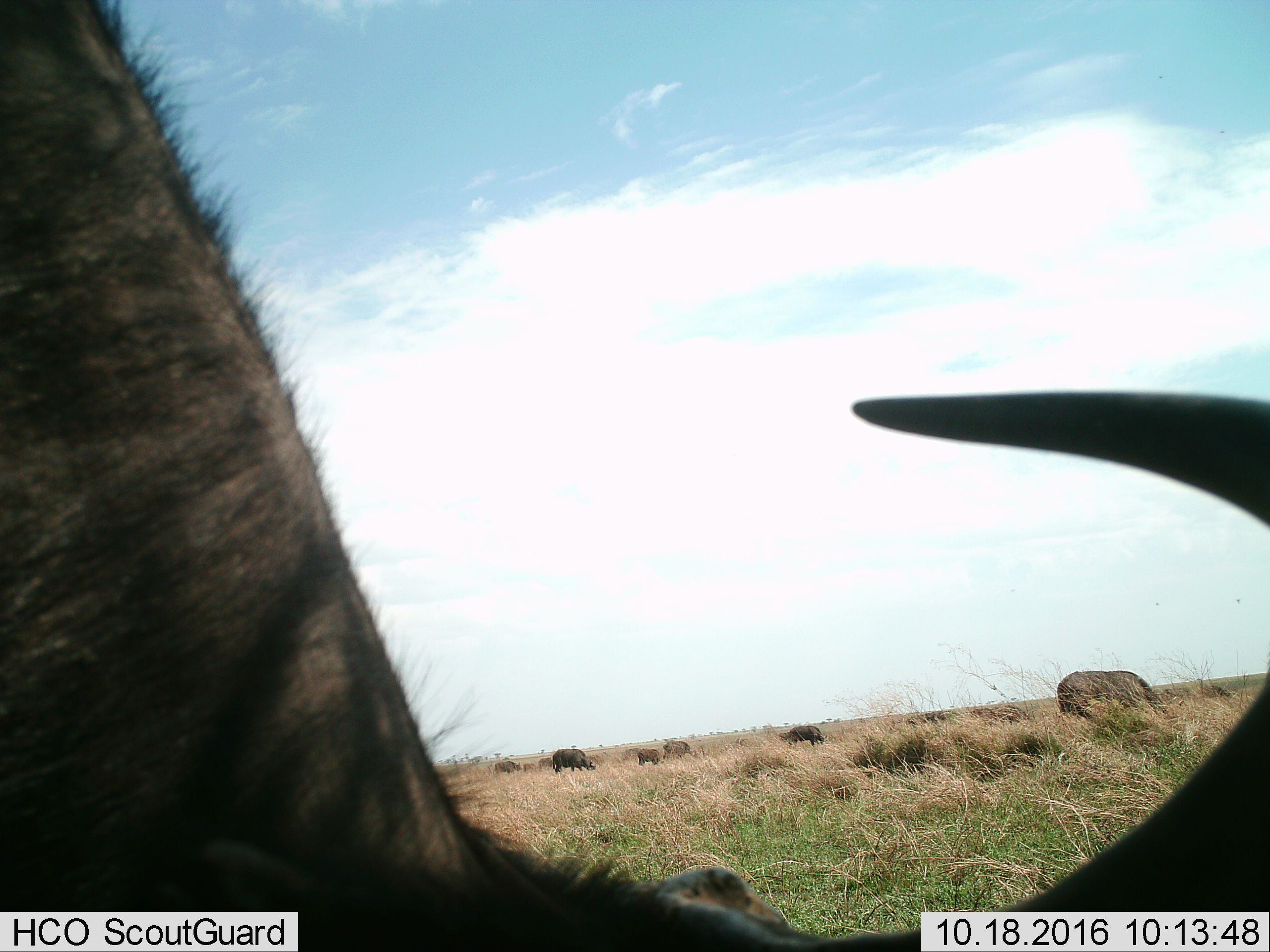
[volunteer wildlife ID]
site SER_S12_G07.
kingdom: Animalia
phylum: Chordata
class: Mammalia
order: Artiodactyla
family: Bovidae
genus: Syncerus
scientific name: Syncerus caffer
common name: african buffalo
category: buffalo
Buffalo (african buffalo) (Syncerus caffer), count 11-50. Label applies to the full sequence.